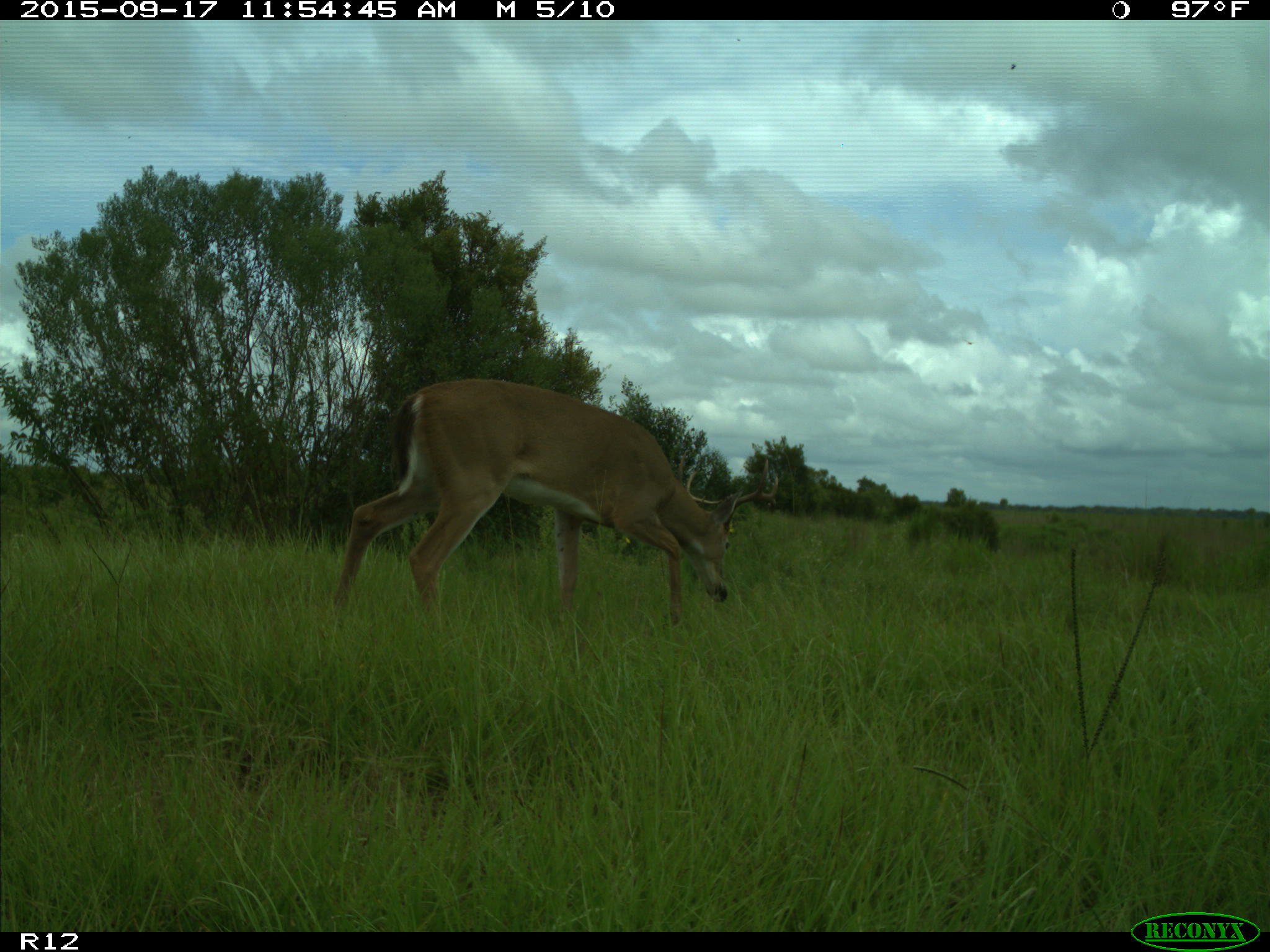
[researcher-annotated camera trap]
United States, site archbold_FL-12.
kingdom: Animalia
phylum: Chordata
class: Mammalia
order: Artiodactyla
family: Cervidae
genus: Odocoileus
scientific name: Odocoileus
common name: deer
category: unidentified deer